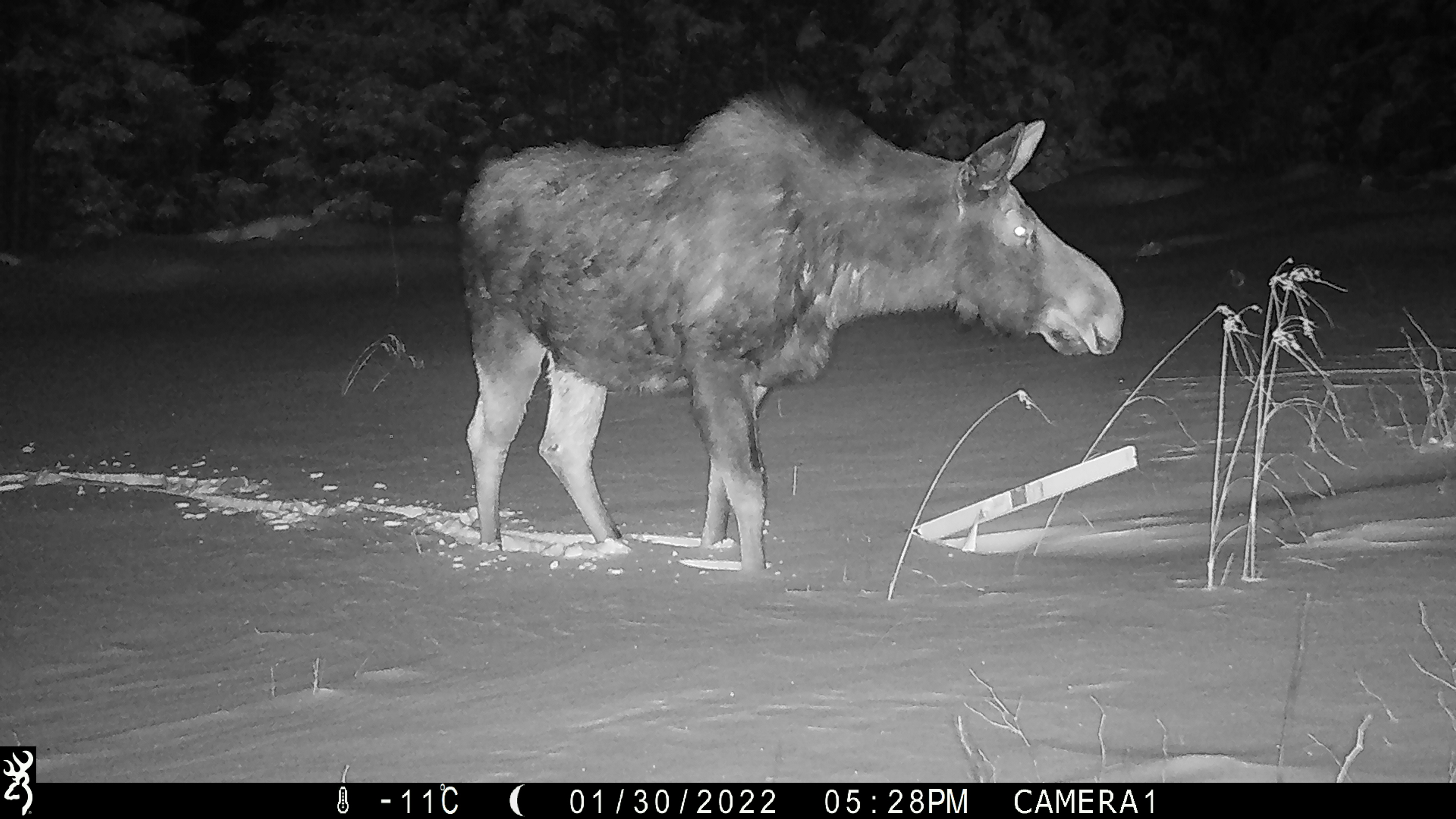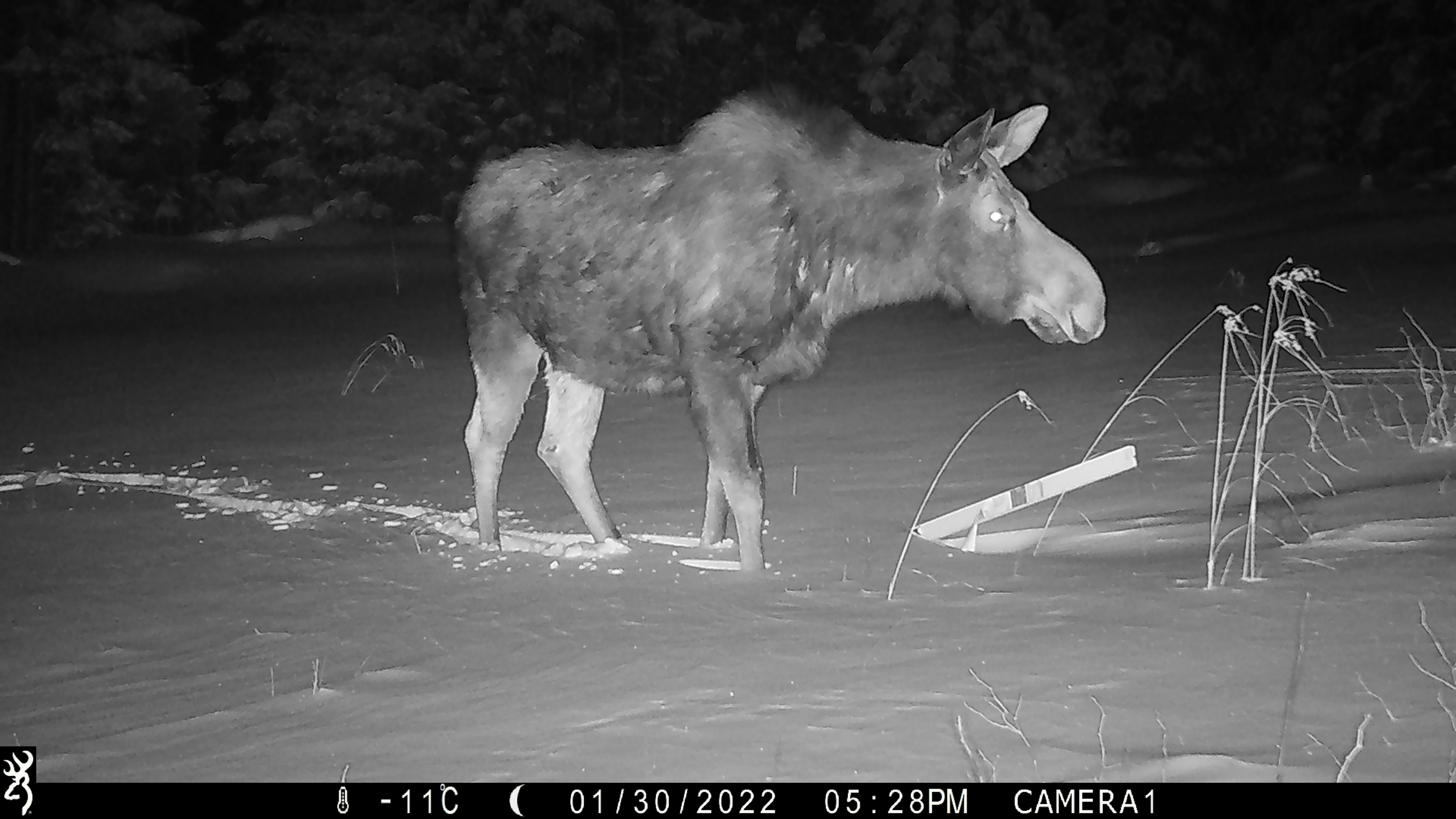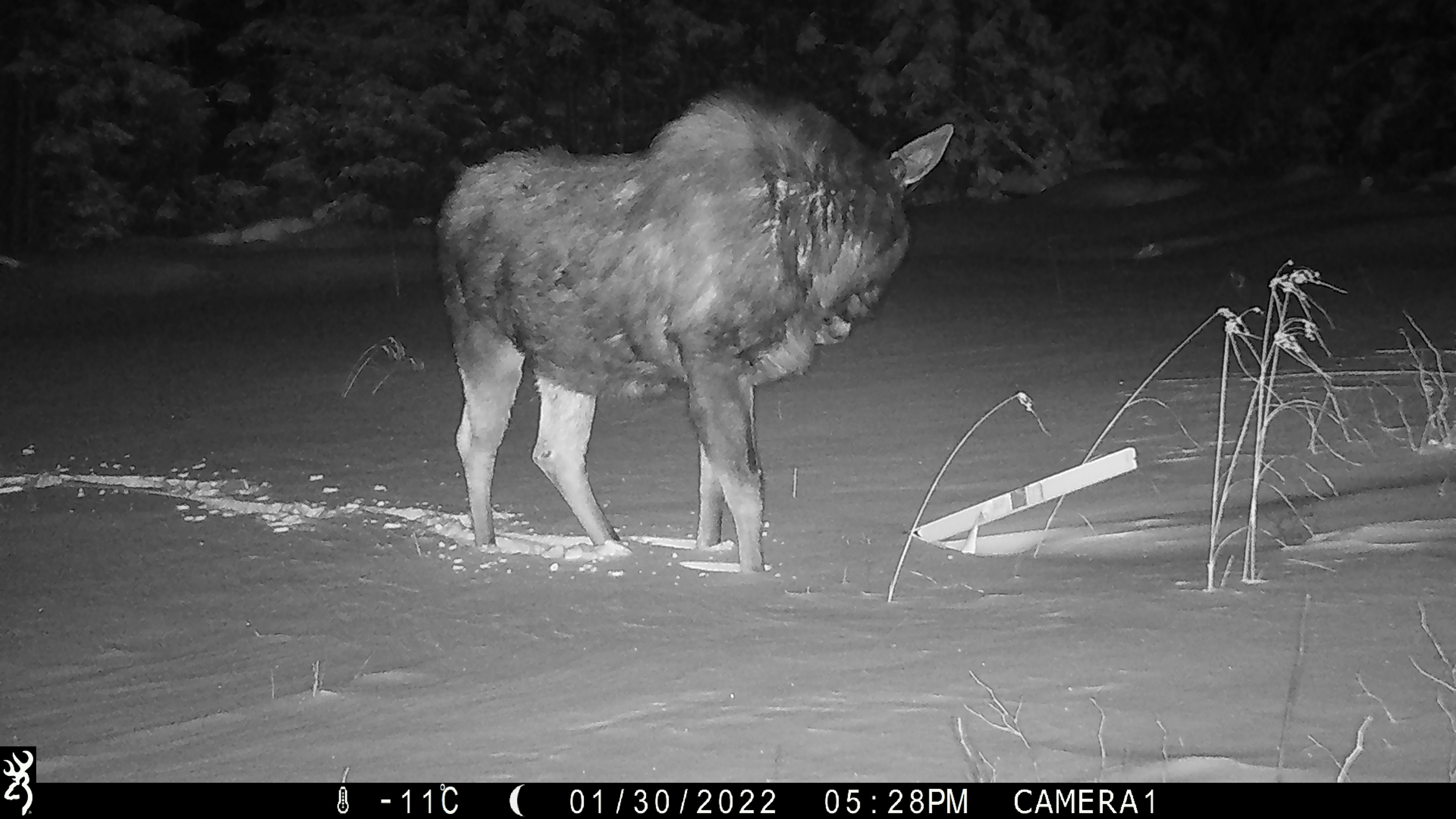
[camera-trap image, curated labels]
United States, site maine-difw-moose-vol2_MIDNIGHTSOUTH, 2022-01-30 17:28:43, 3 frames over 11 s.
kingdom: Animalia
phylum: Chordata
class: Mammalia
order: Artiodactyla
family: Cervidae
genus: Alces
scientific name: Alces alces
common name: moose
Moose (Alces alces).